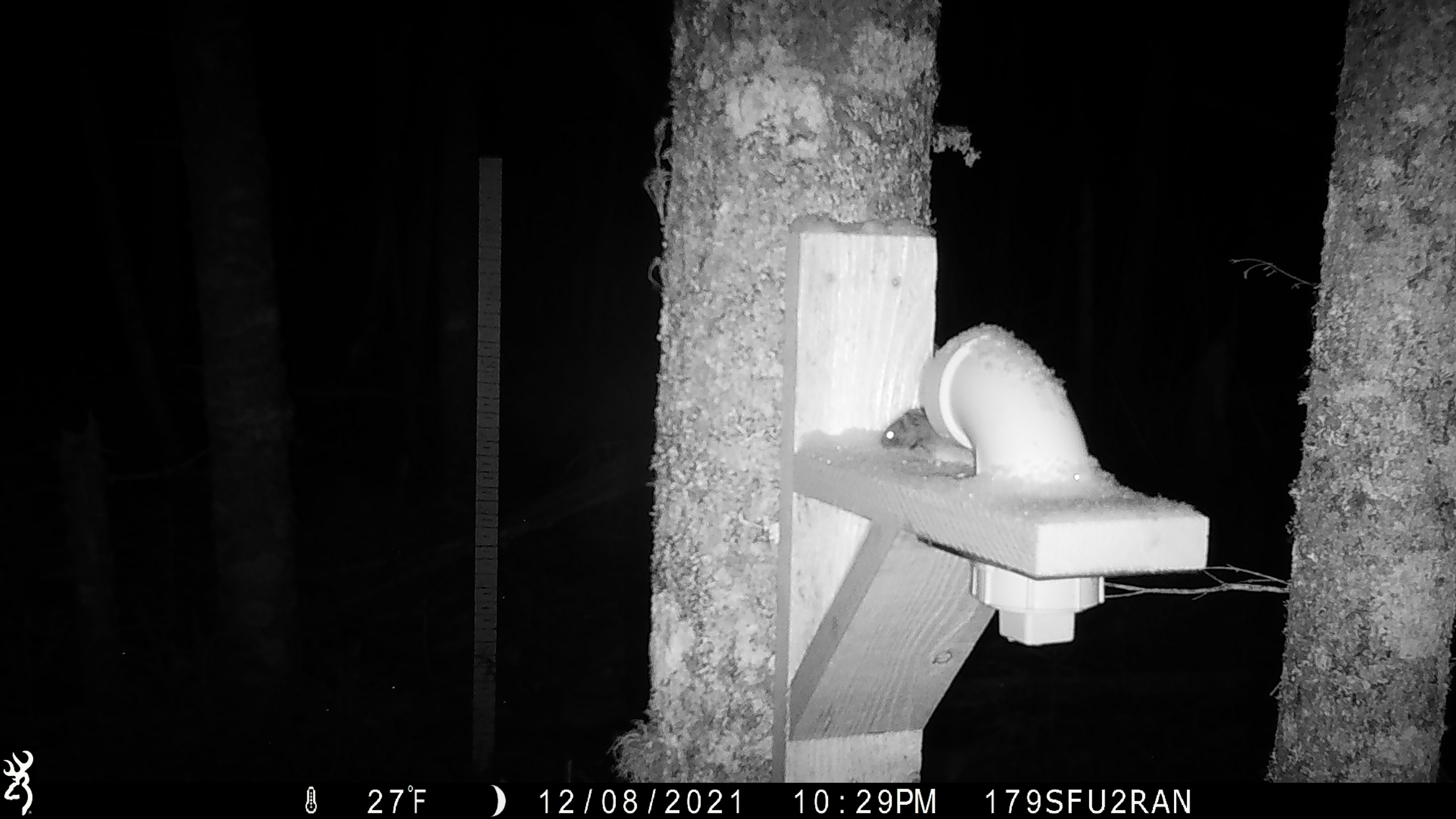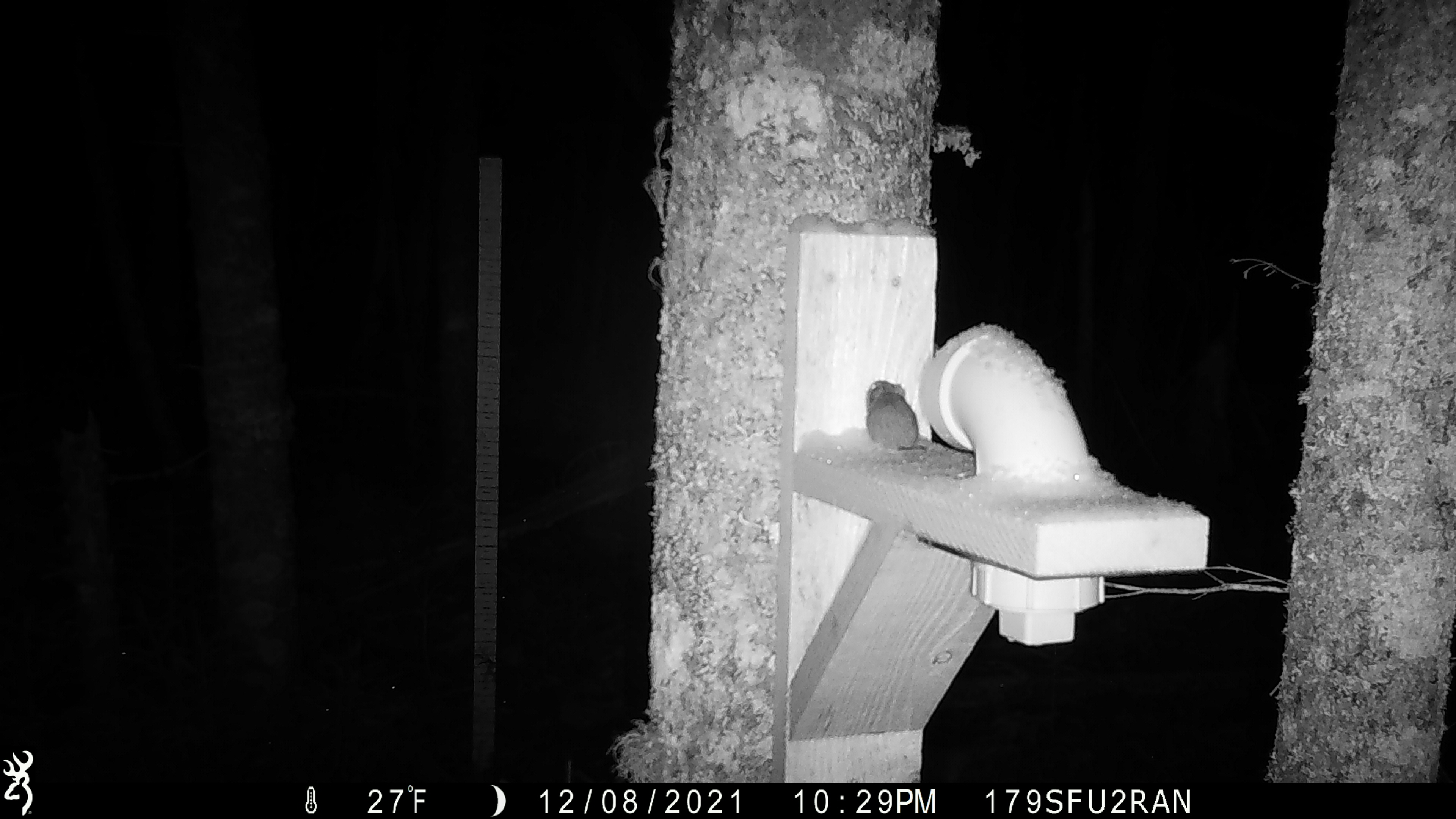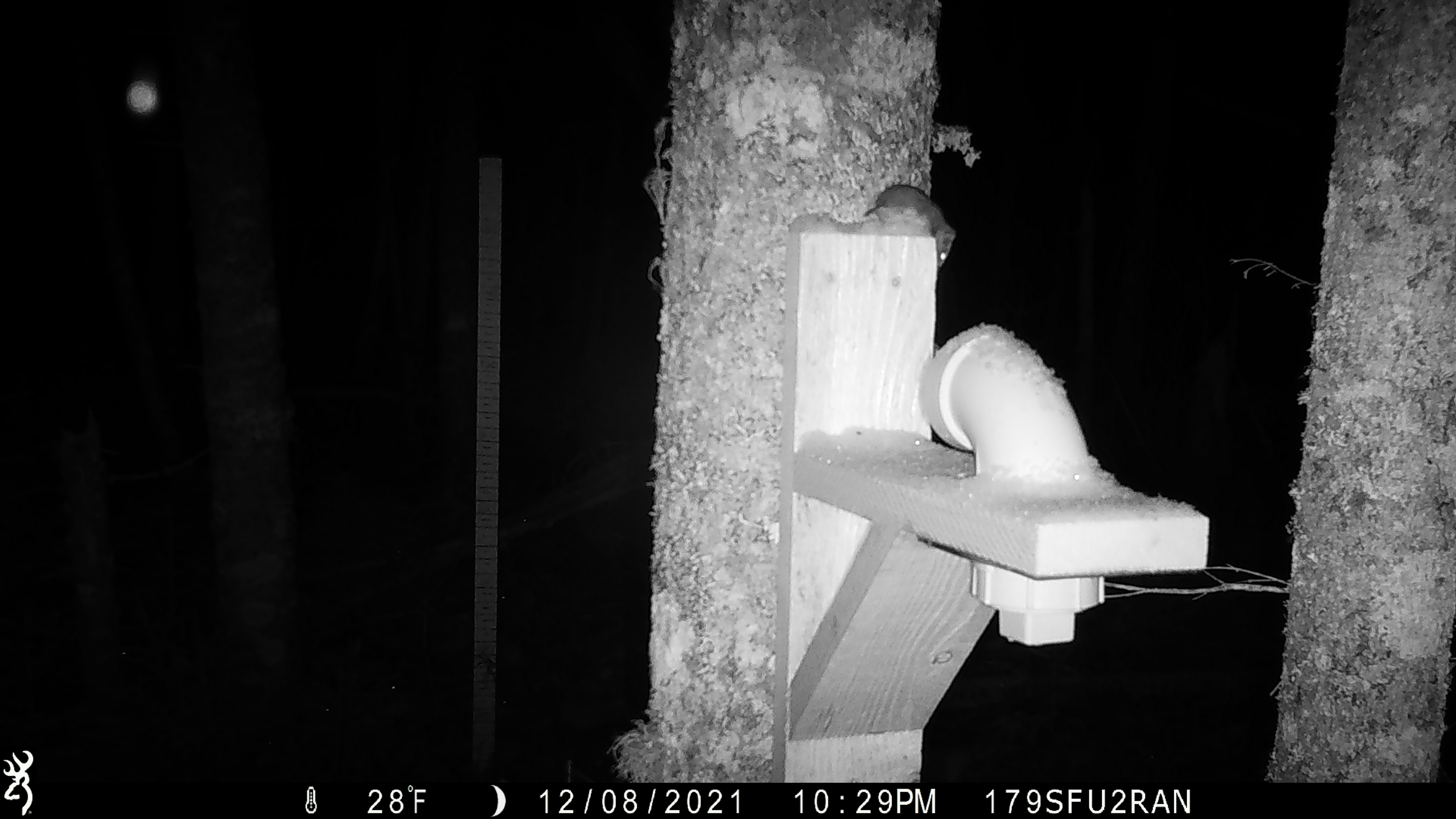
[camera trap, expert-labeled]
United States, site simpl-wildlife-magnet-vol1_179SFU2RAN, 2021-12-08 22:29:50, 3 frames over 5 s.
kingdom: Animalia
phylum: Chordata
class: Mammalia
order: Rodentia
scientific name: Rodentia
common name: mouse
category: mouse sp.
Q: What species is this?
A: Mouse sp. (mouse) (Rodentia).